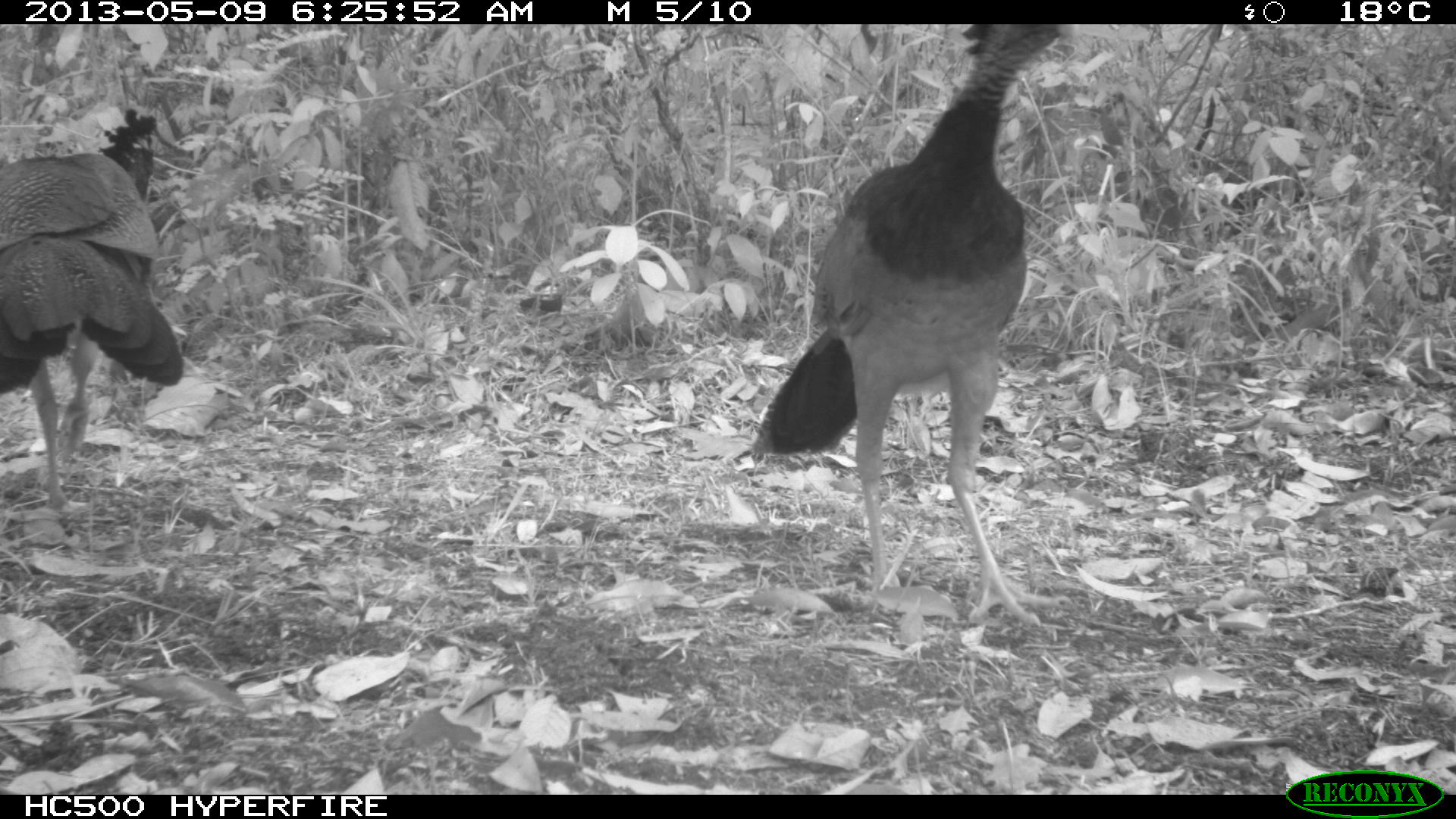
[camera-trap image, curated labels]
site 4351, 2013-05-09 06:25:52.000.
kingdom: Animalia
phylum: Chordata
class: Aves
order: Galliformes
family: Cracidae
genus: Crax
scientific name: Crax rubra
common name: great curassow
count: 3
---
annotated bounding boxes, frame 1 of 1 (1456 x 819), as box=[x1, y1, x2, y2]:
crax rubra: box=[751, 23, 1086, 623]; box=[0, 109, 183, 509]